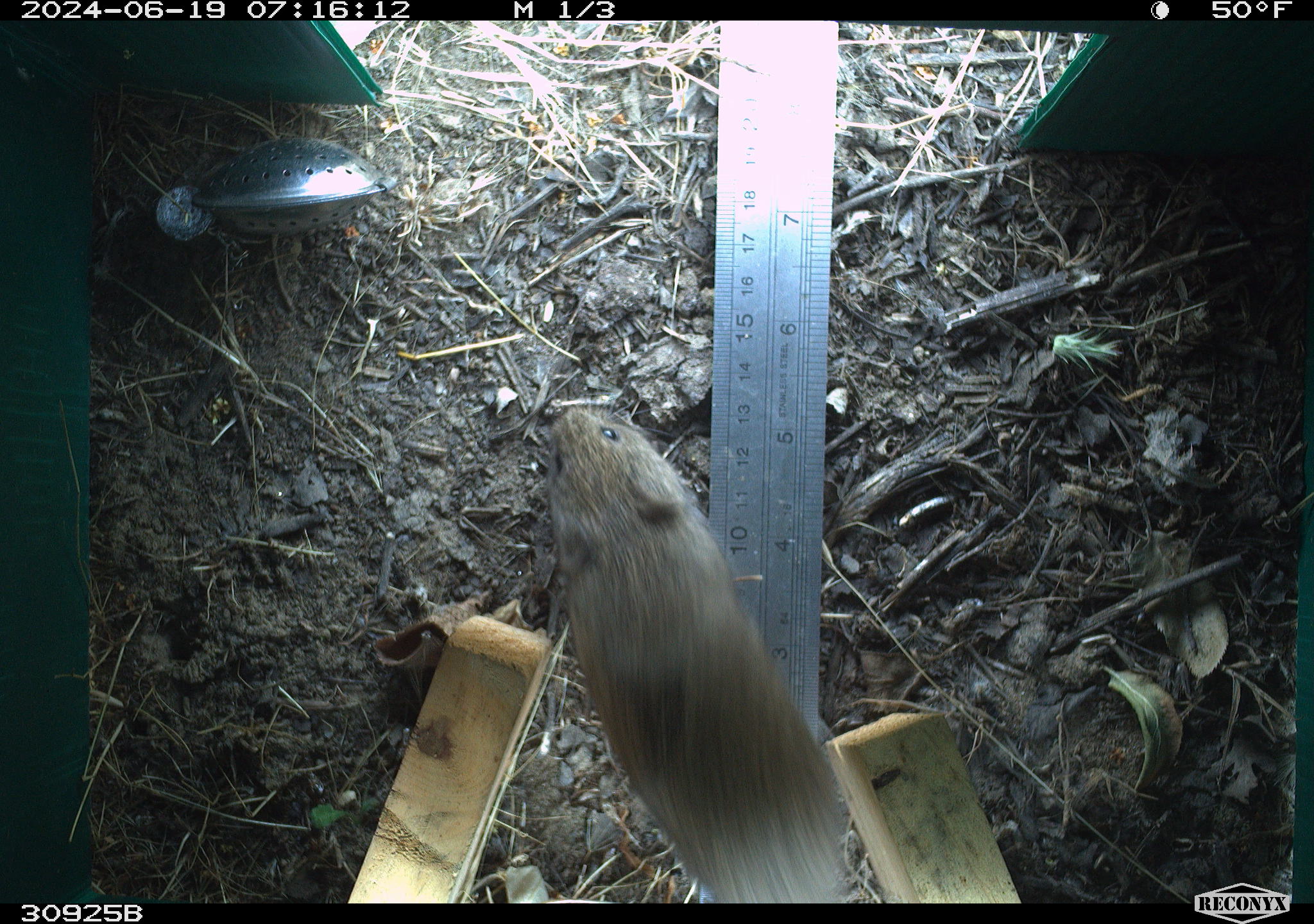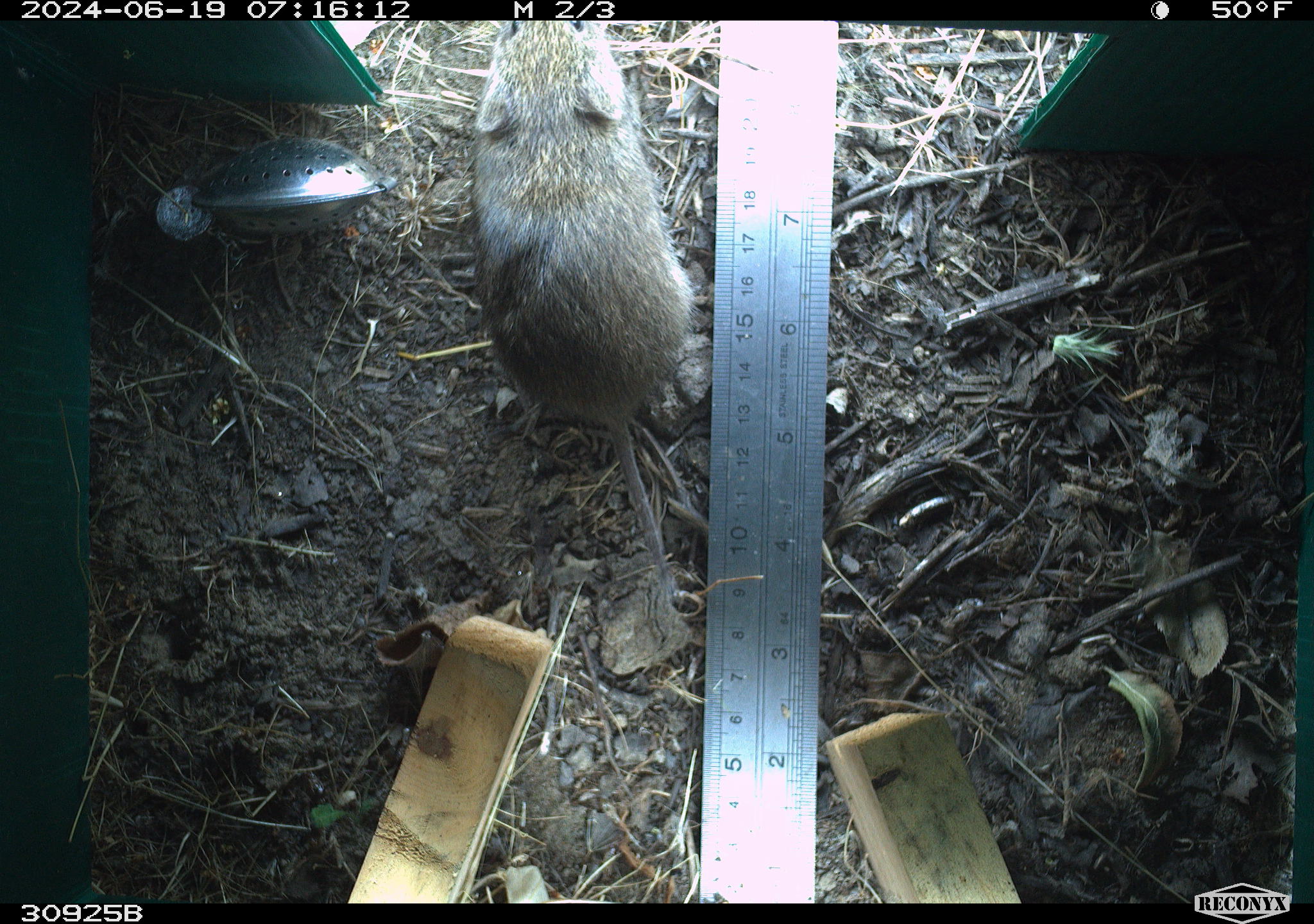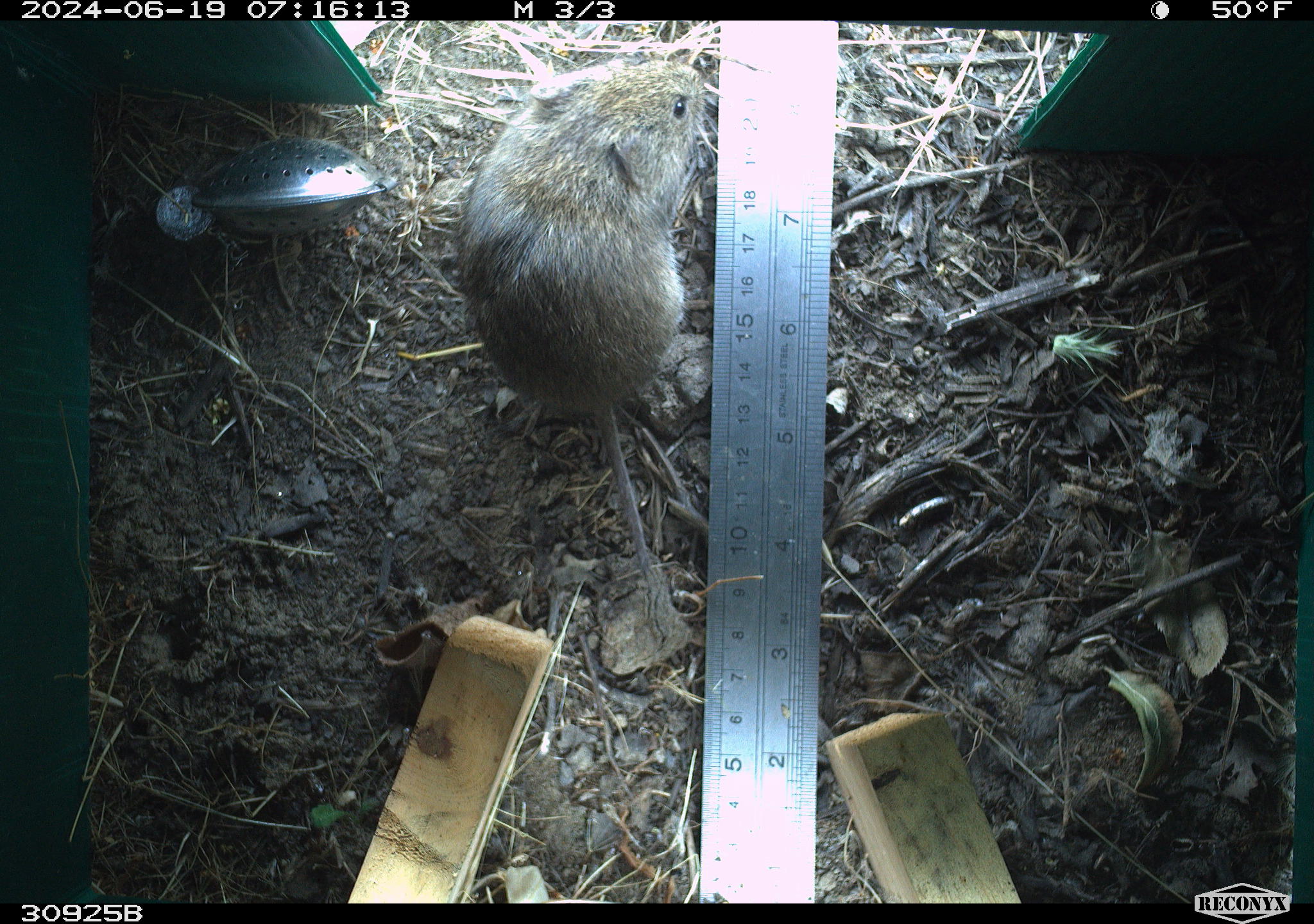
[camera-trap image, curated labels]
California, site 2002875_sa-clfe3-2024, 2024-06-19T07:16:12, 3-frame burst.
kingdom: Animalia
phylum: Chordata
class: Mammalia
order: Rodentia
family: Cricetidae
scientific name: Arvicolinae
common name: voles, lemmings, and muskrats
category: arvicolinae subfamily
Arvicolinae subfamily (voles, lemmings, and muskrats) (Arvicolinae).